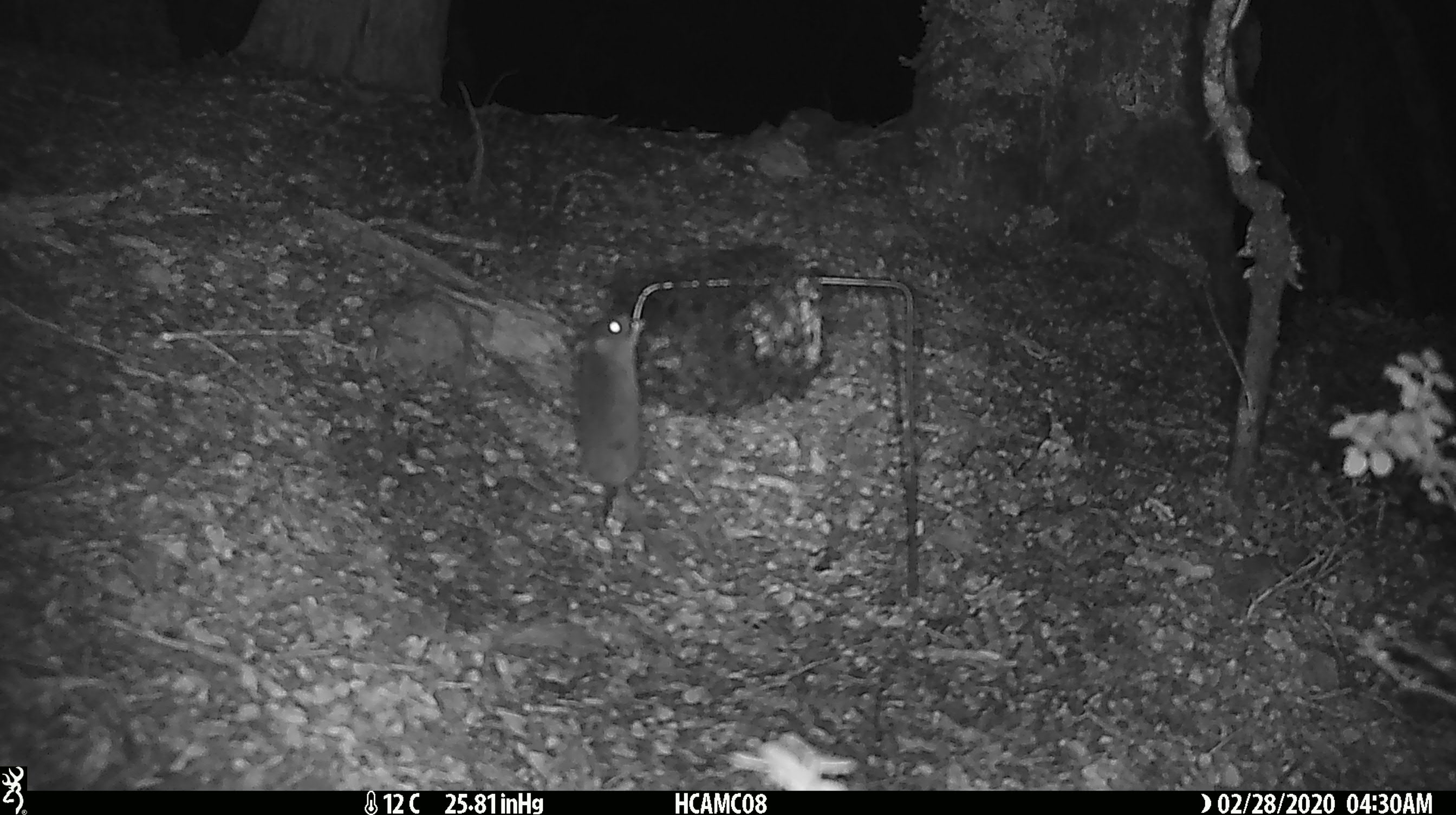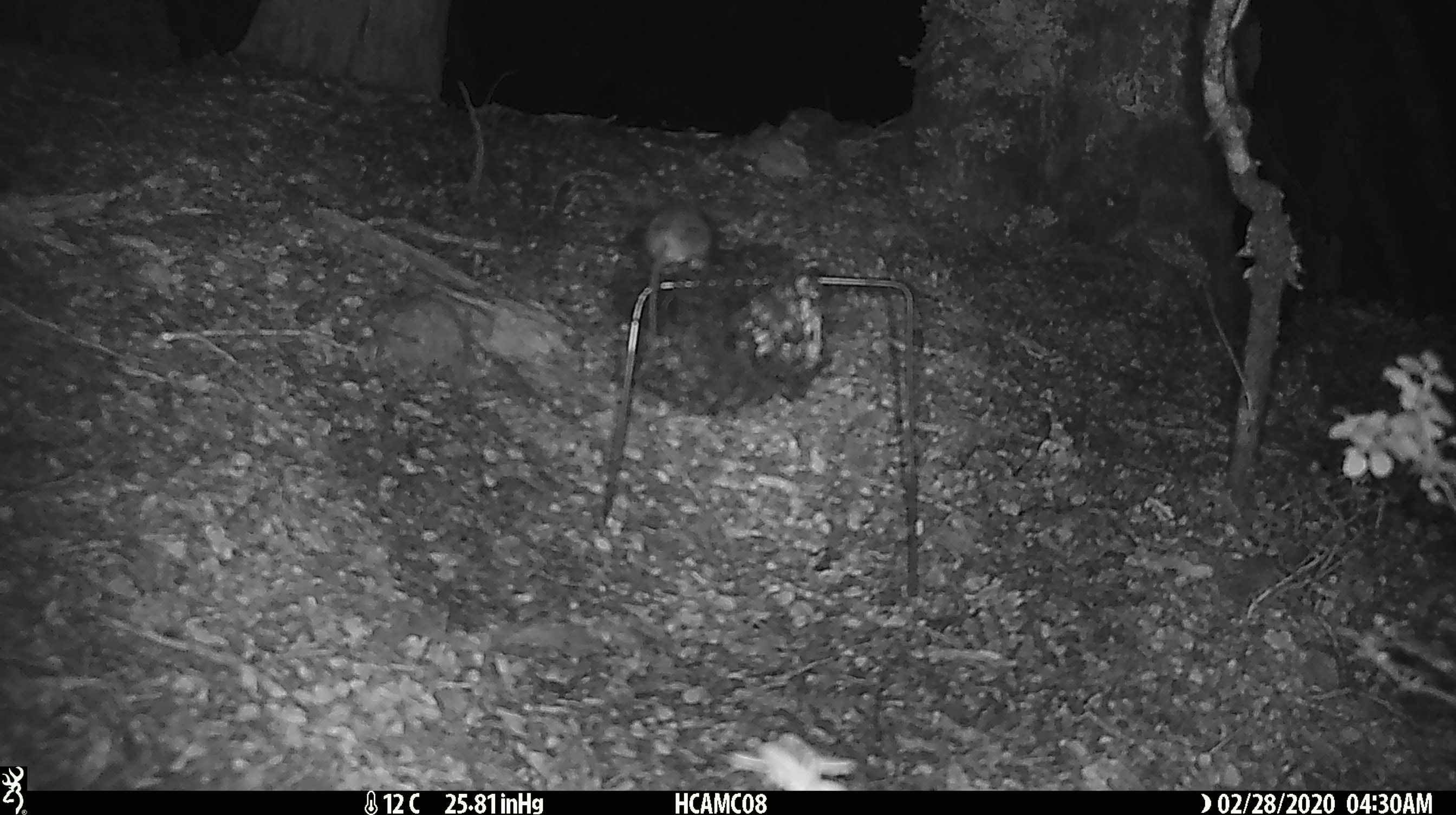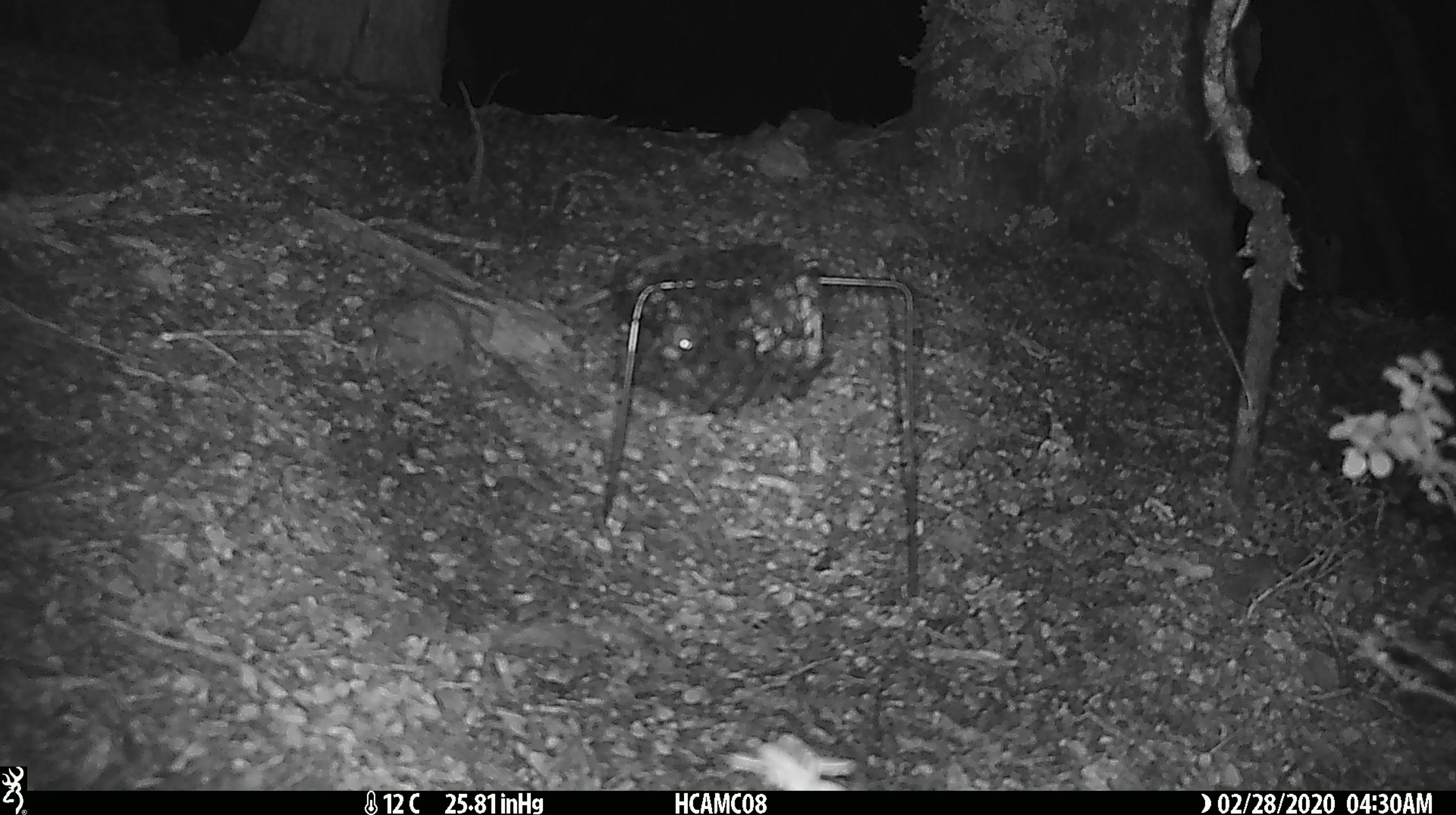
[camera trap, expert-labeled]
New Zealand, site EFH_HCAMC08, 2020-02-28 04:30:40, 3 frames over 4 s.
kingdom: Animalia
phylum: Chordata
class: Mammalia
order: Rodentia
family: Muridae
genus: Mus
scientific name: Mus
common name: mouse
Mouse (Mus).